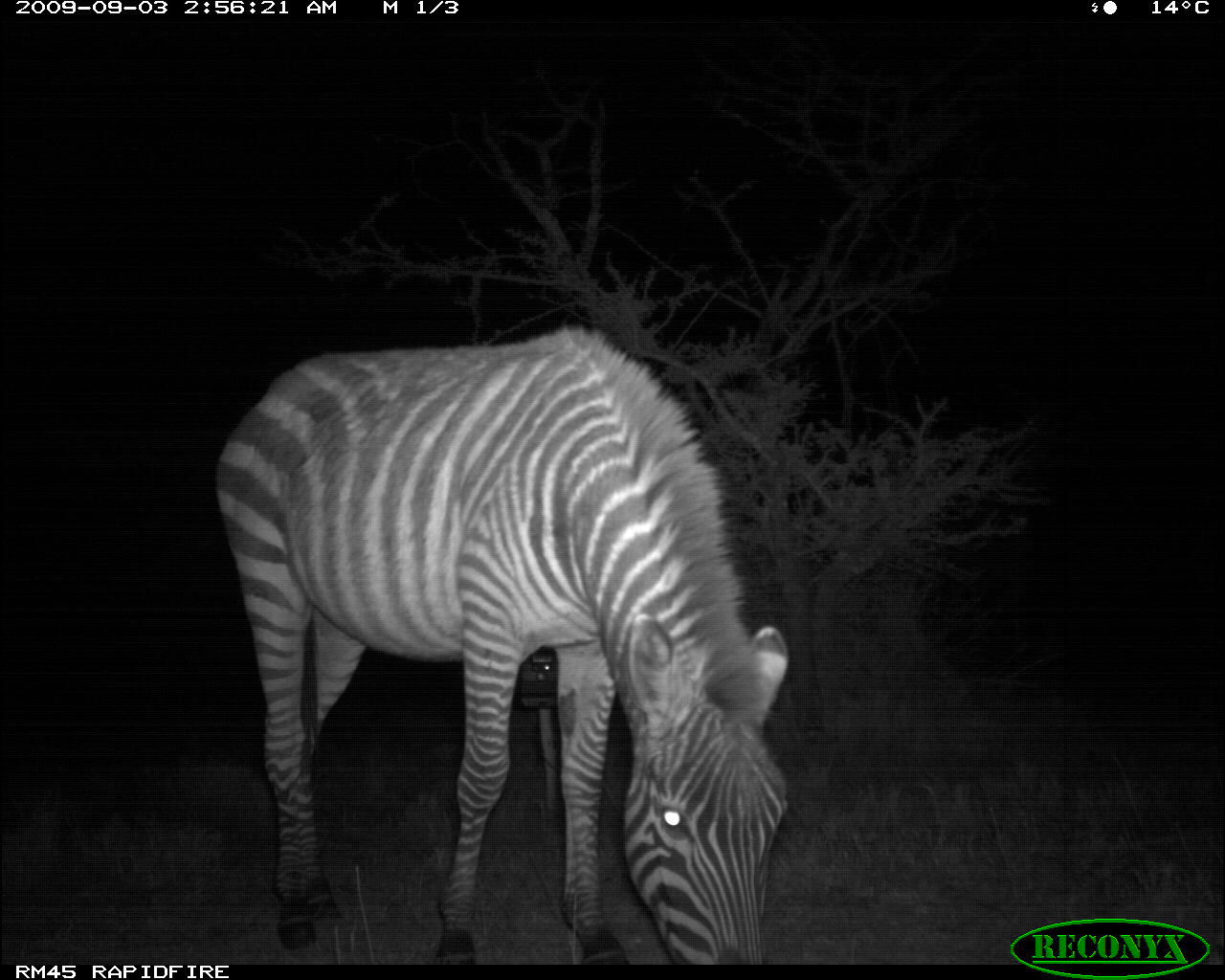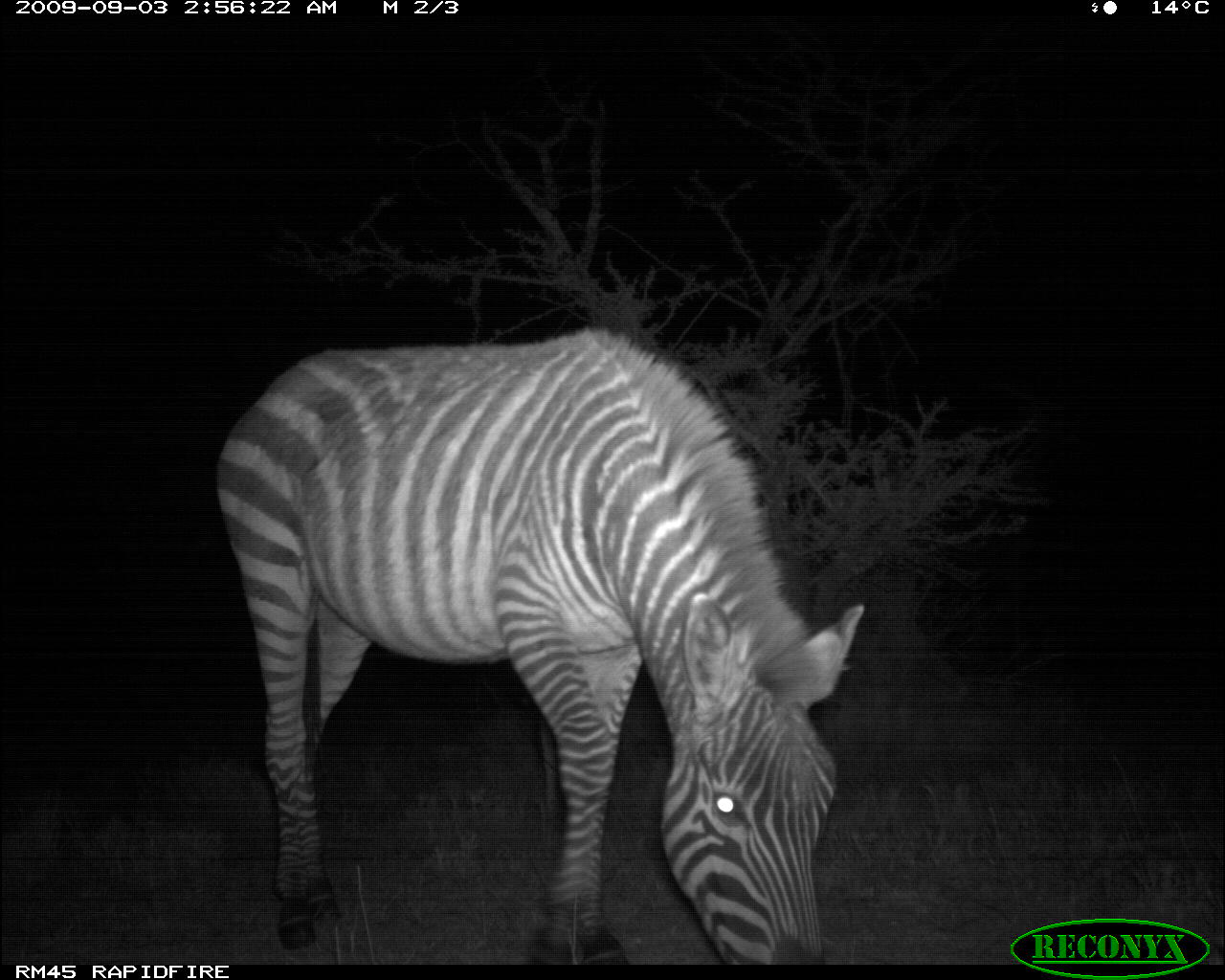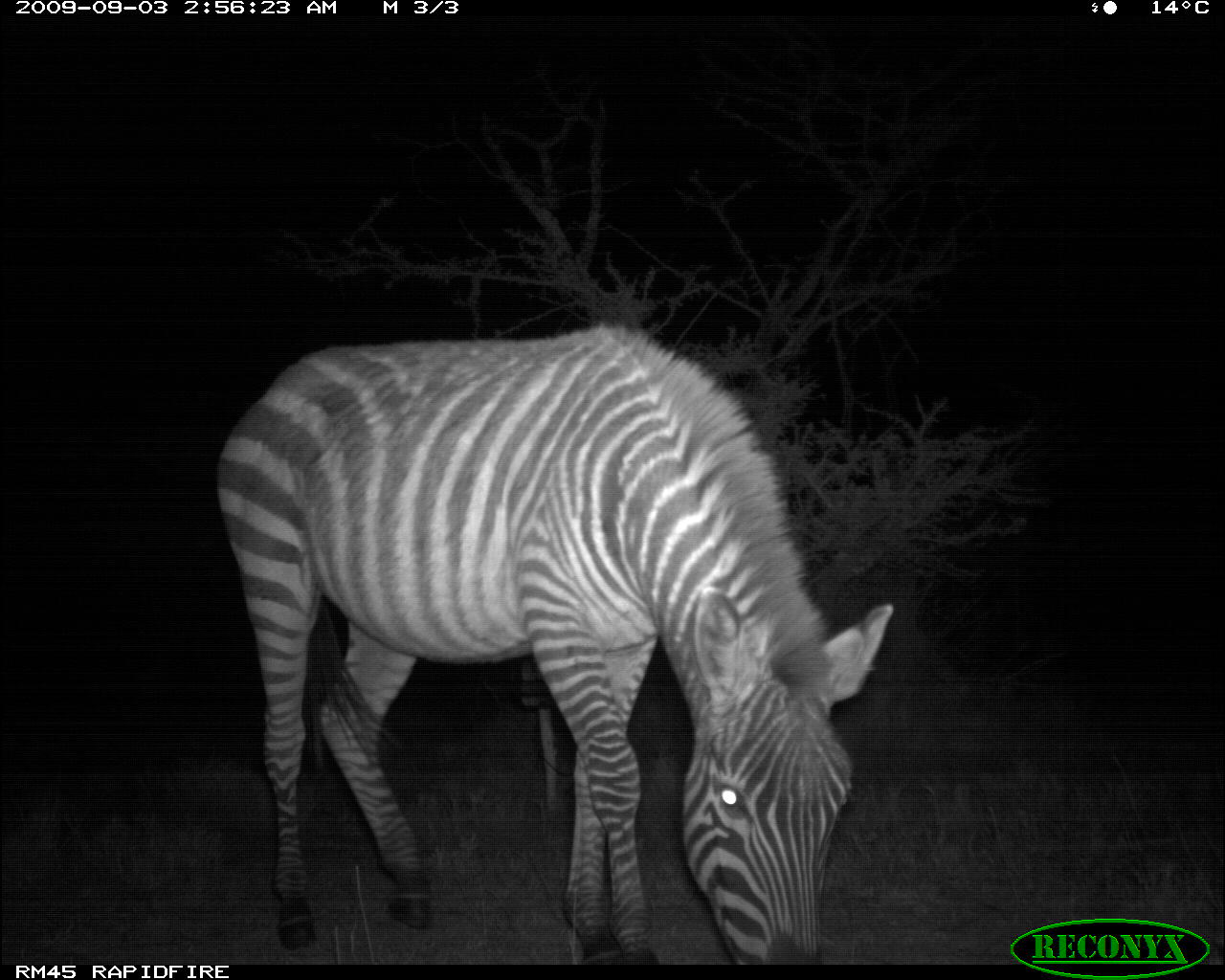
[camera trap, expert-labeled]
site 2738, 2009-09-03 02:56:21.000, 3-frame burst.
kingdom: Animalia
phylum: Chordata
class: Mammalia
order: Perissodactyla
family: Equidae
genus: Equus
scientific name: Equus quagga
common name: plains zebra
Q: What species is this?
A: Equus quagga (plains zebra).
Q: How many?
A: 1.